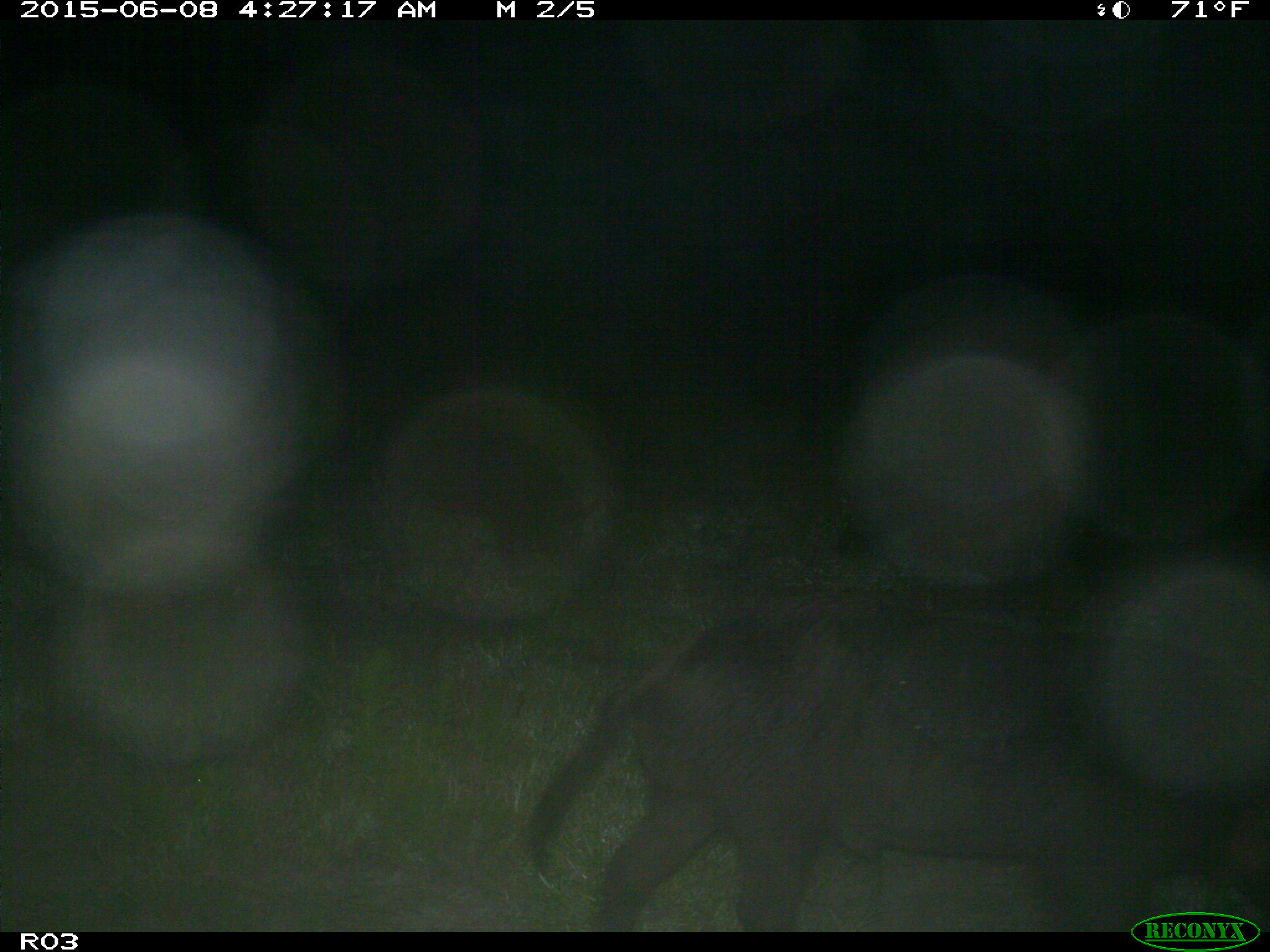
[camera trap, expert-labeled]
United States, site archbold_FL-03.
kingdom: Animalia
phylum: Chordata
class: Mammalia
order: Artiodactyla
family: Suidae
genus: Sus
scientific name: Sus scrofa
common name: wild boar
Sus scrofa (wild boar).